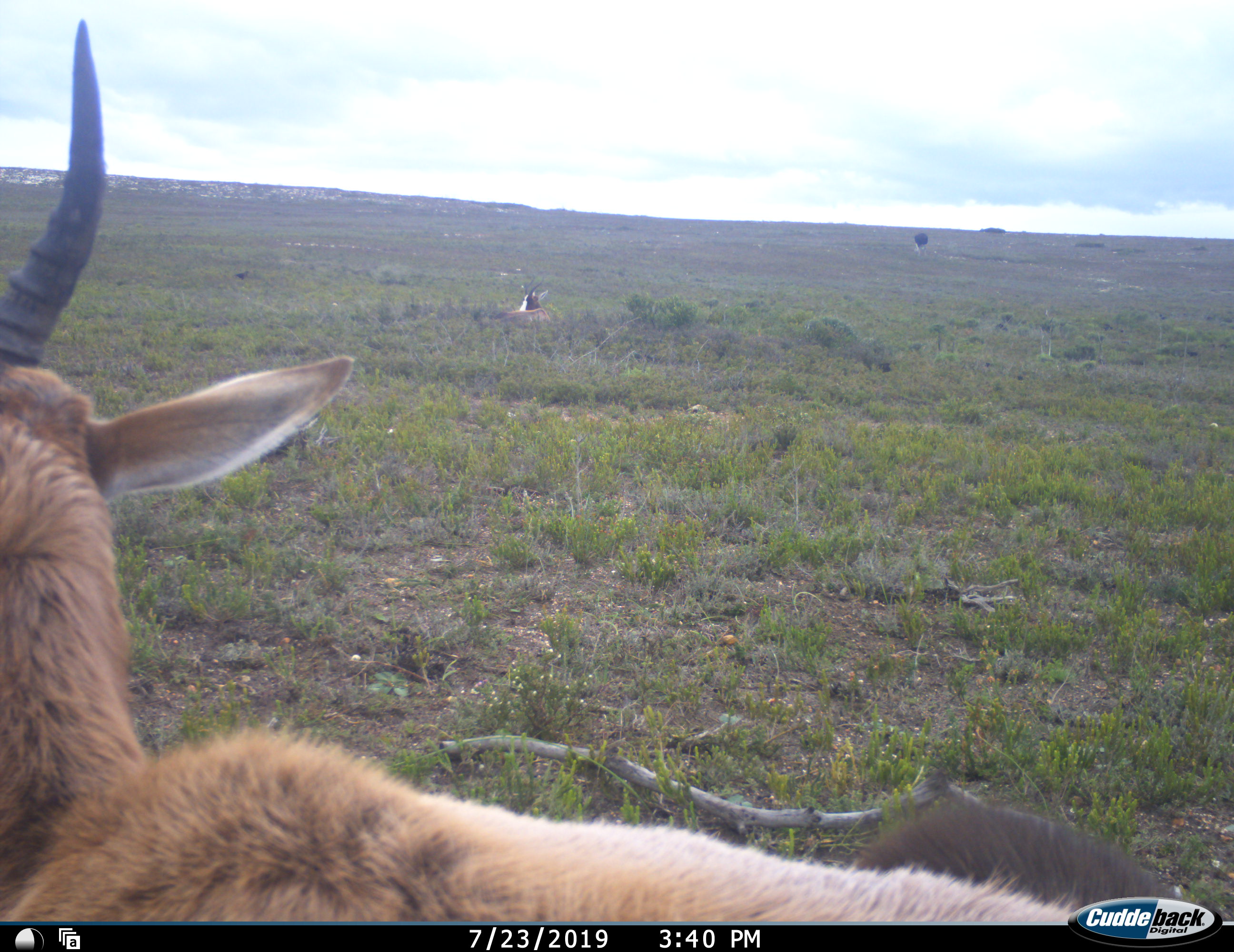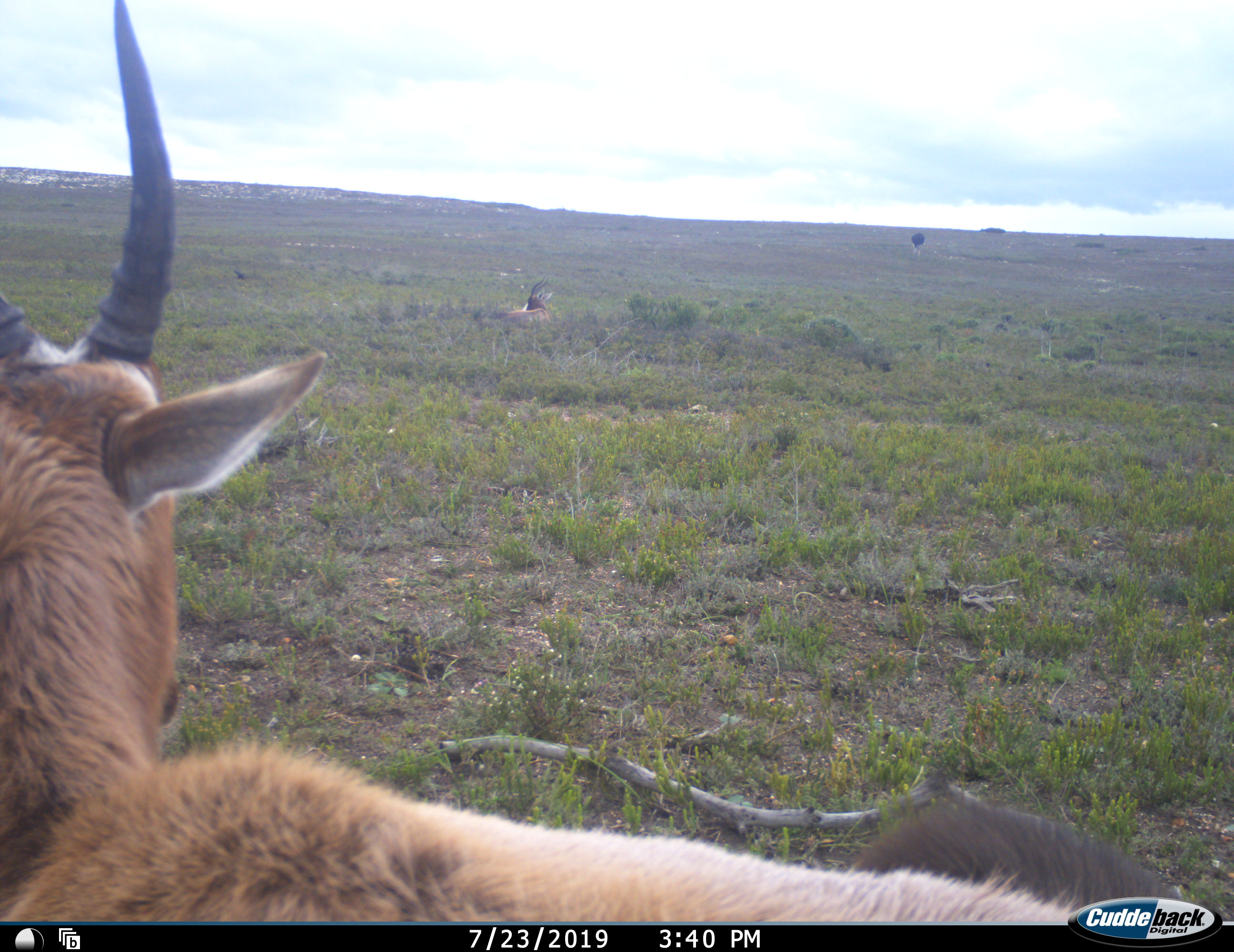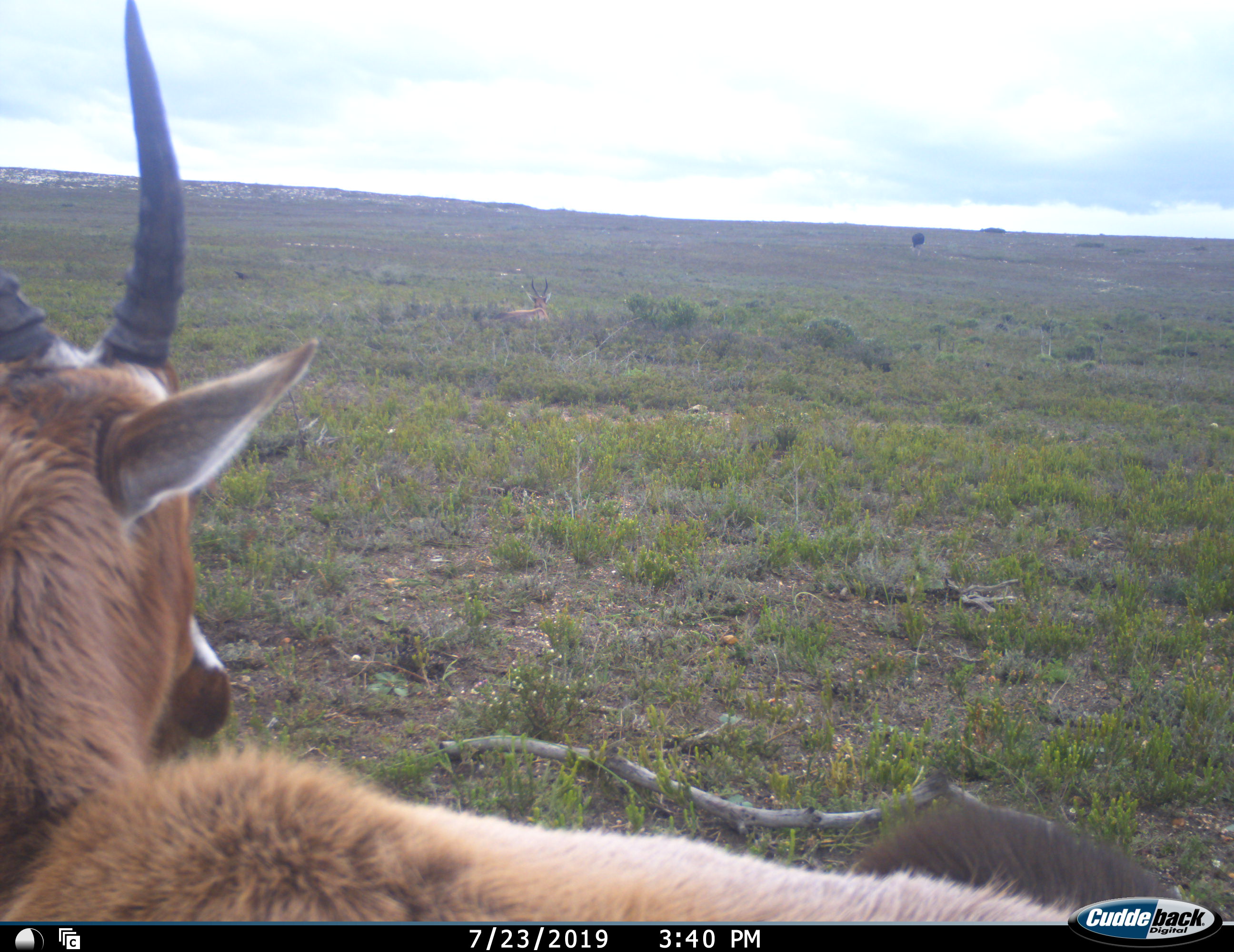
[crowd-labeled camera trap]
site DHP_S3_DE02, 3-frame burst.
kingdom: Animalia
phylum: Chordata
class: Mammalia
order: Artiodactyla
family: Bovidae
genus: Damaliscus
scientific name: Damaliscus pygargus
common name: bontebok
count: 2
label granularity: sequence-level